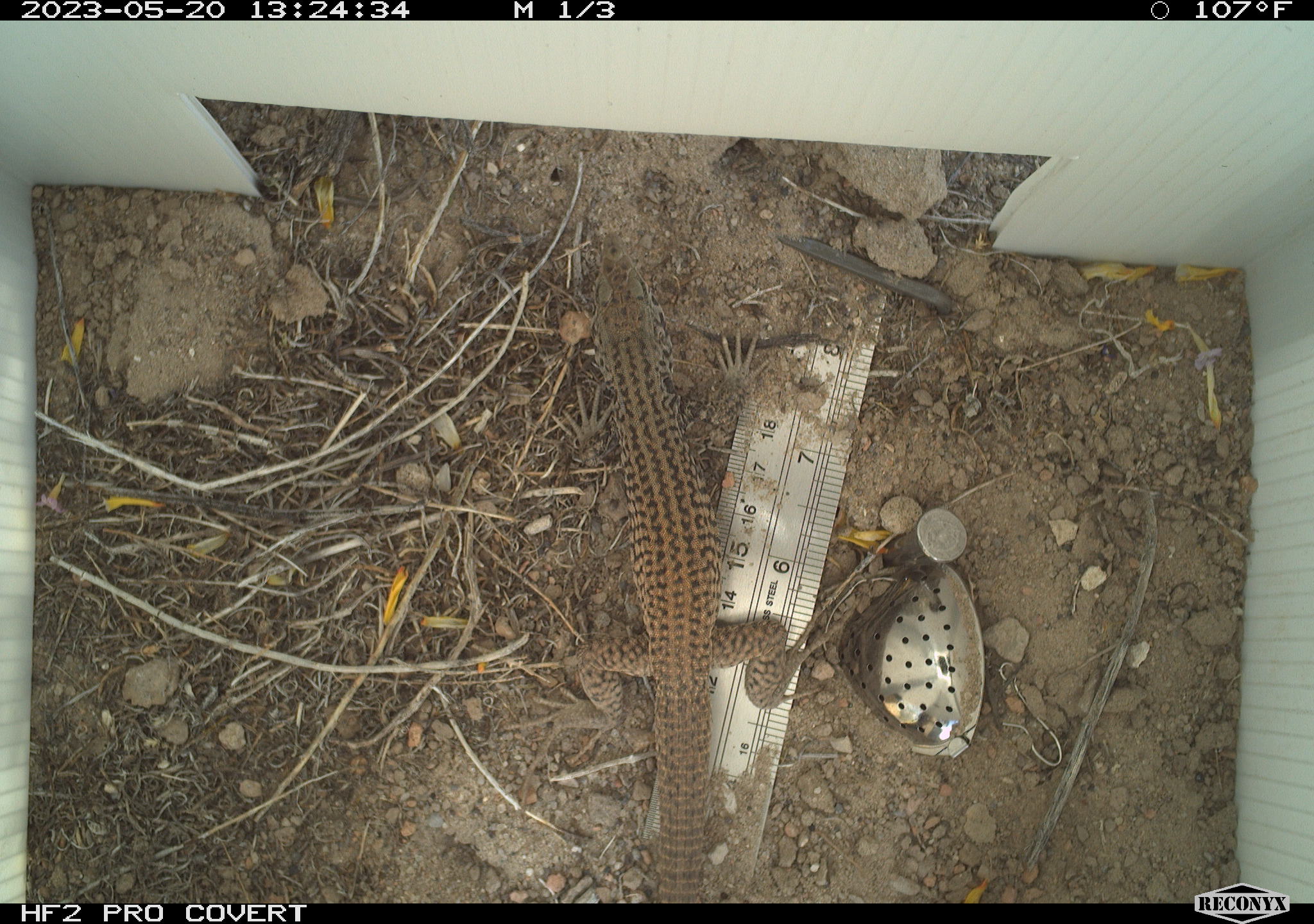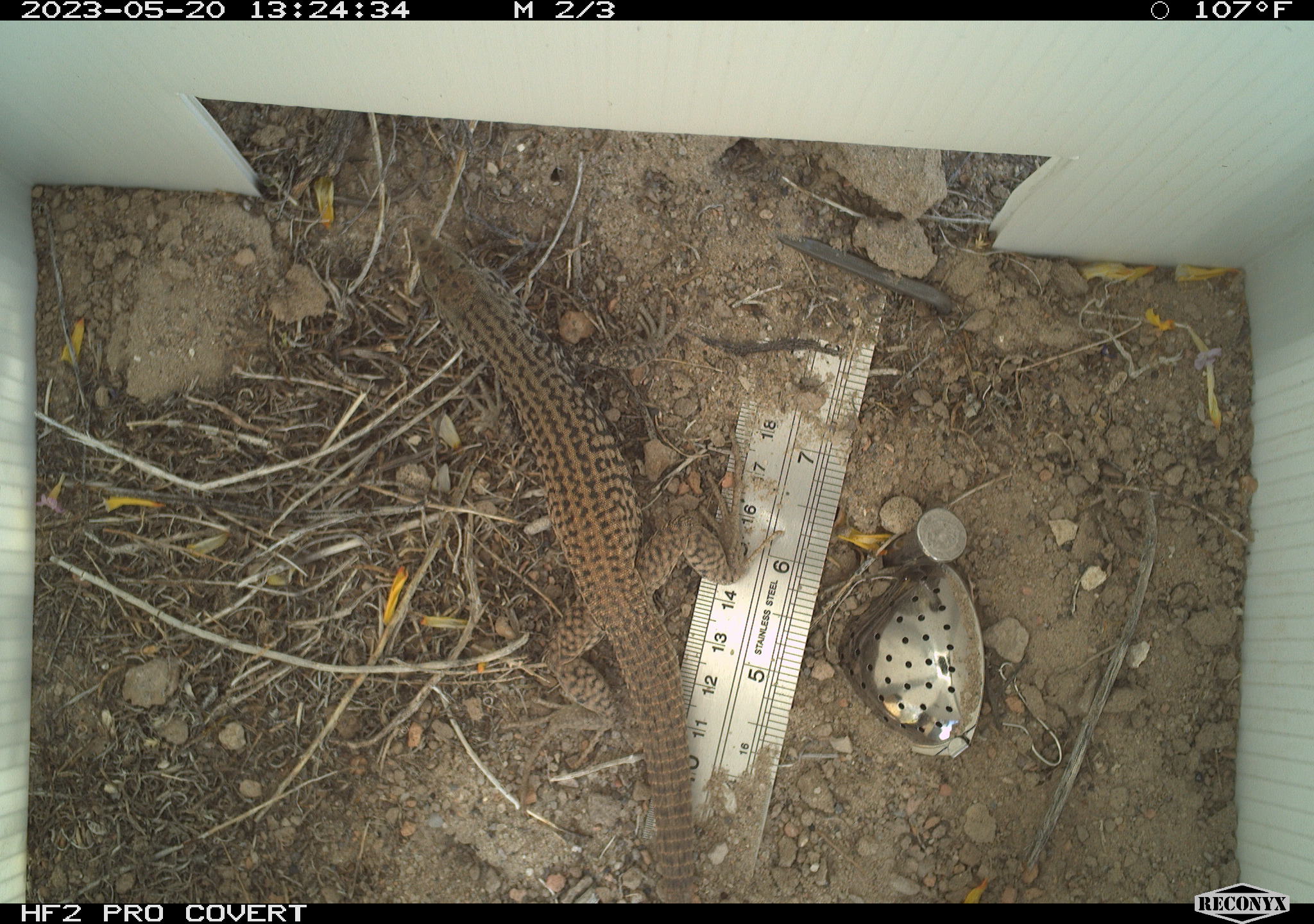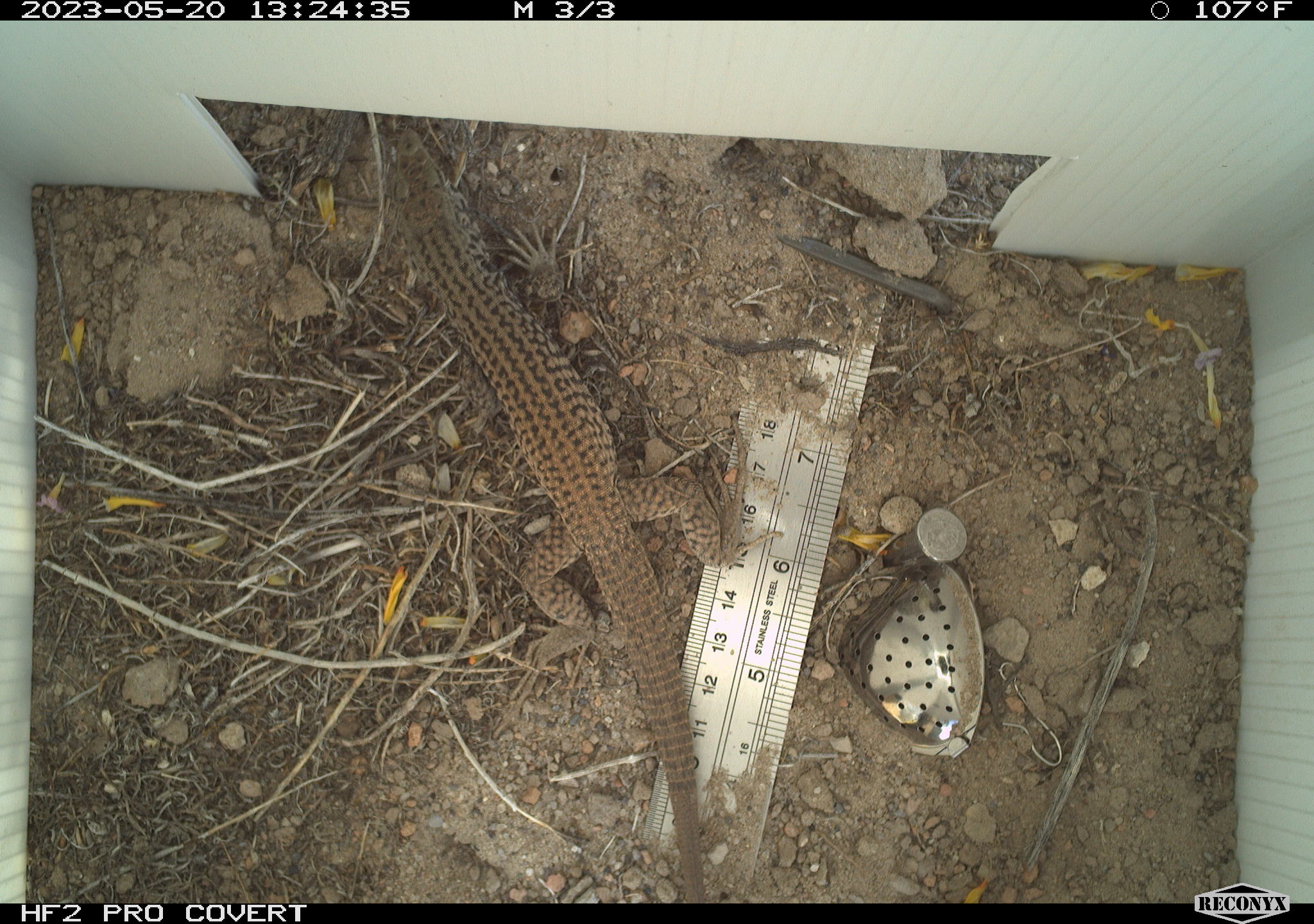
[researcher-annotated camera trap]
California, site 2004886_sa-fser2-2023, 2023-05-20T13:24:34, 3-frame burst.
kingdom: Animalia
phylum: Chordata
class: Reptilia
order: Squamata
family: Teiidae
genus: Aspidoscelis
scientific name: Aspidoscelis tigris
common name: western whiptail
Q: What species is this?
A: Western whiptail (Aspidoscelis tigris).